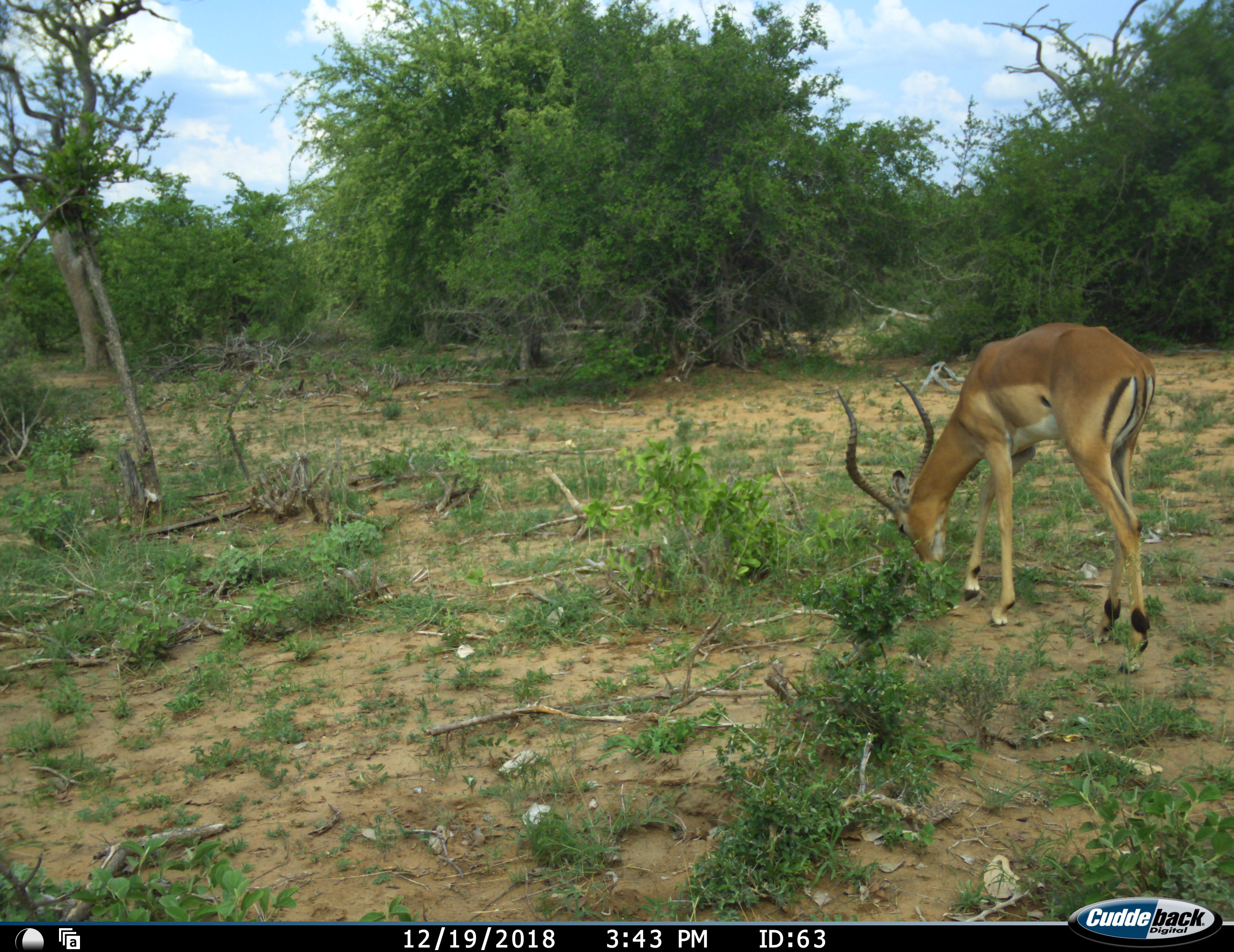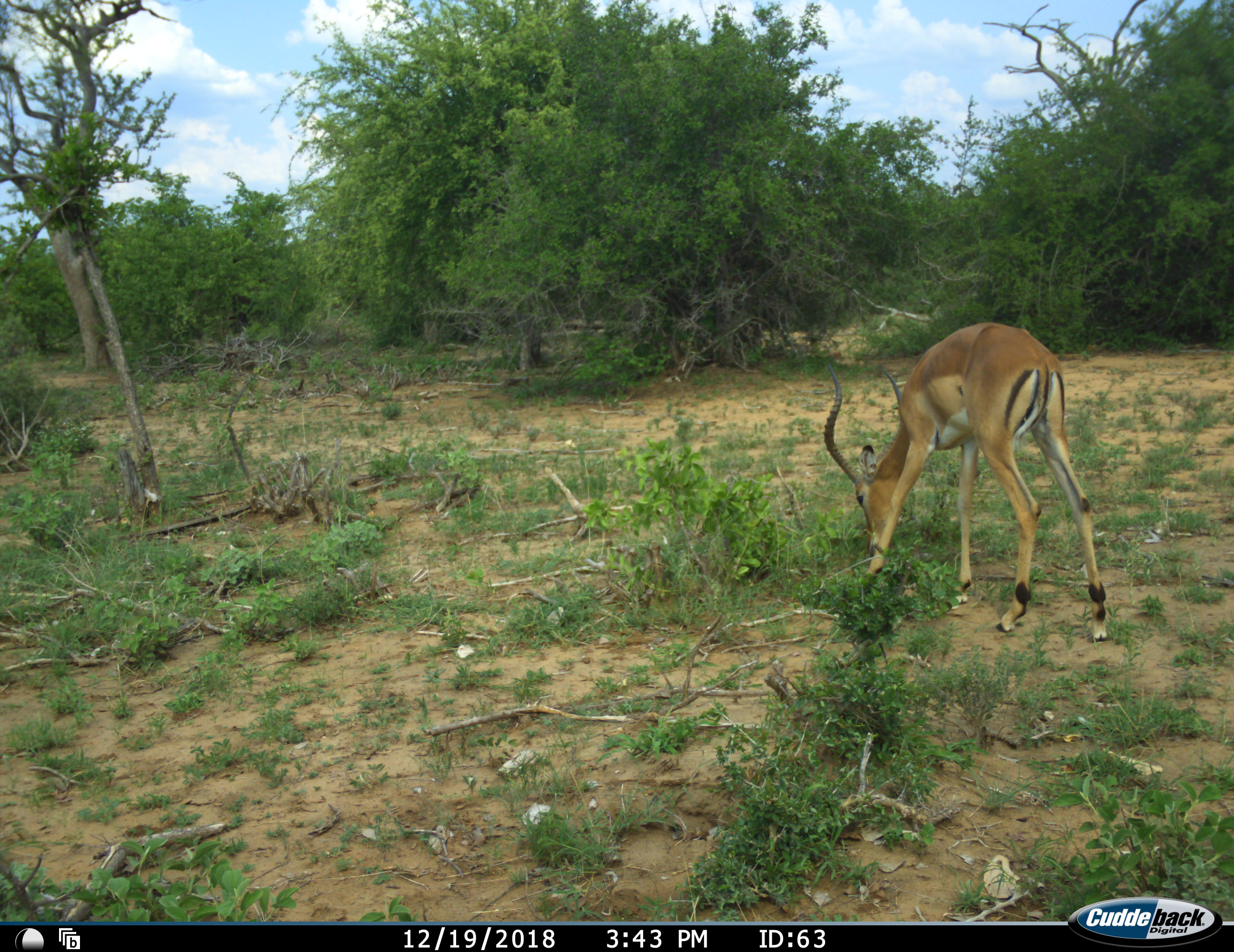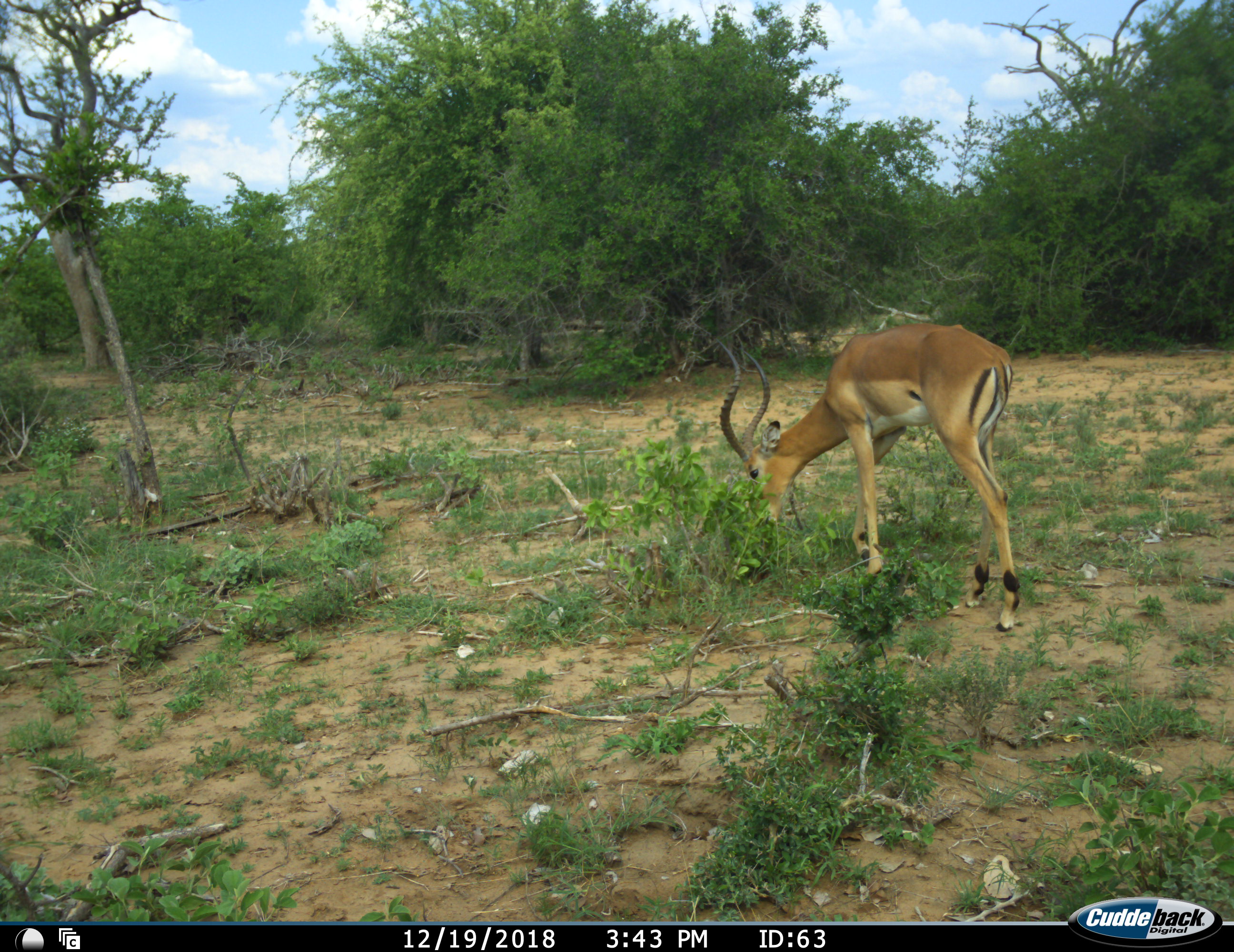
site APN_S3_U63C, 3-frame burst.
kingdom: Animalia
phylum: Chordata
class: Mammalia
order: Artiodactyla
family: Bovidae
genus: Aepyceros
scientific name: Aepyceros melampus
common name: impala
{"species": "impala (Aepyceros melampus)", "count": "1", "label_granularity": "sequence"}